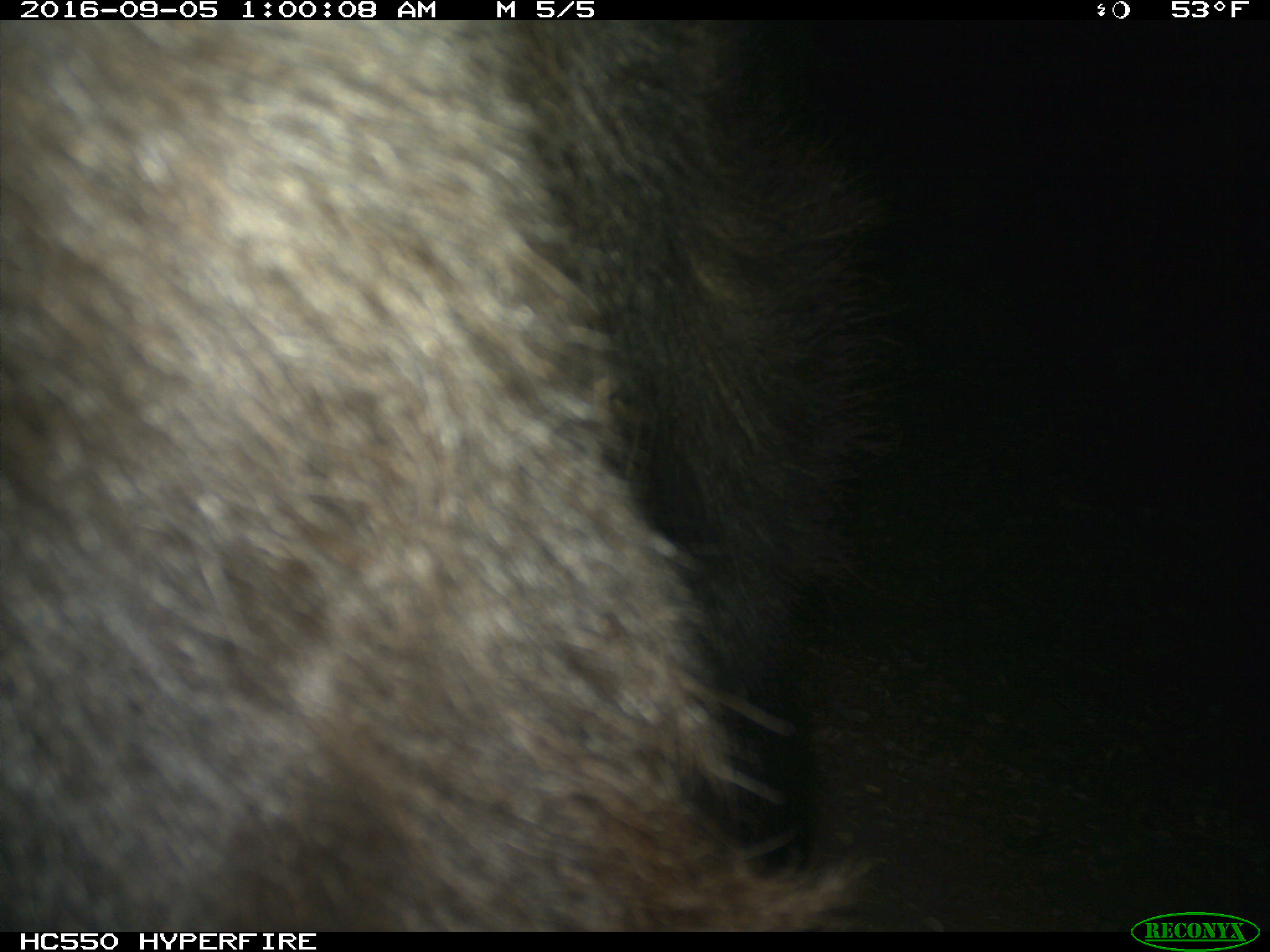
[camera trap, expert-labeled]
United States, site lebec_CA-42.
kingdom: Animalia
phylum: Chordata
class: Mammalia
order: Carnivora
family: Ursidae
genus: Ursus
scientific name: Ursus americanus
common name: american black bear